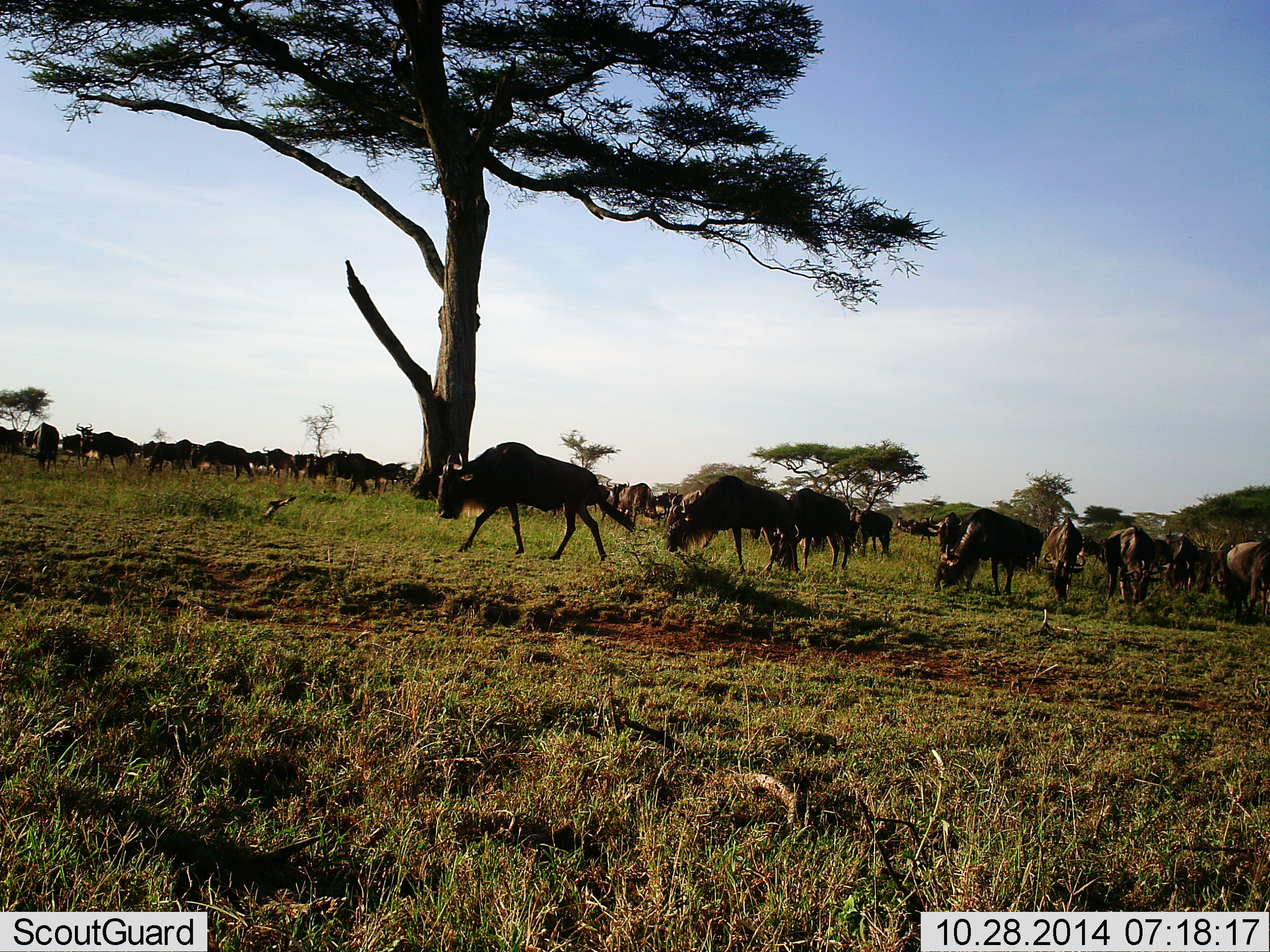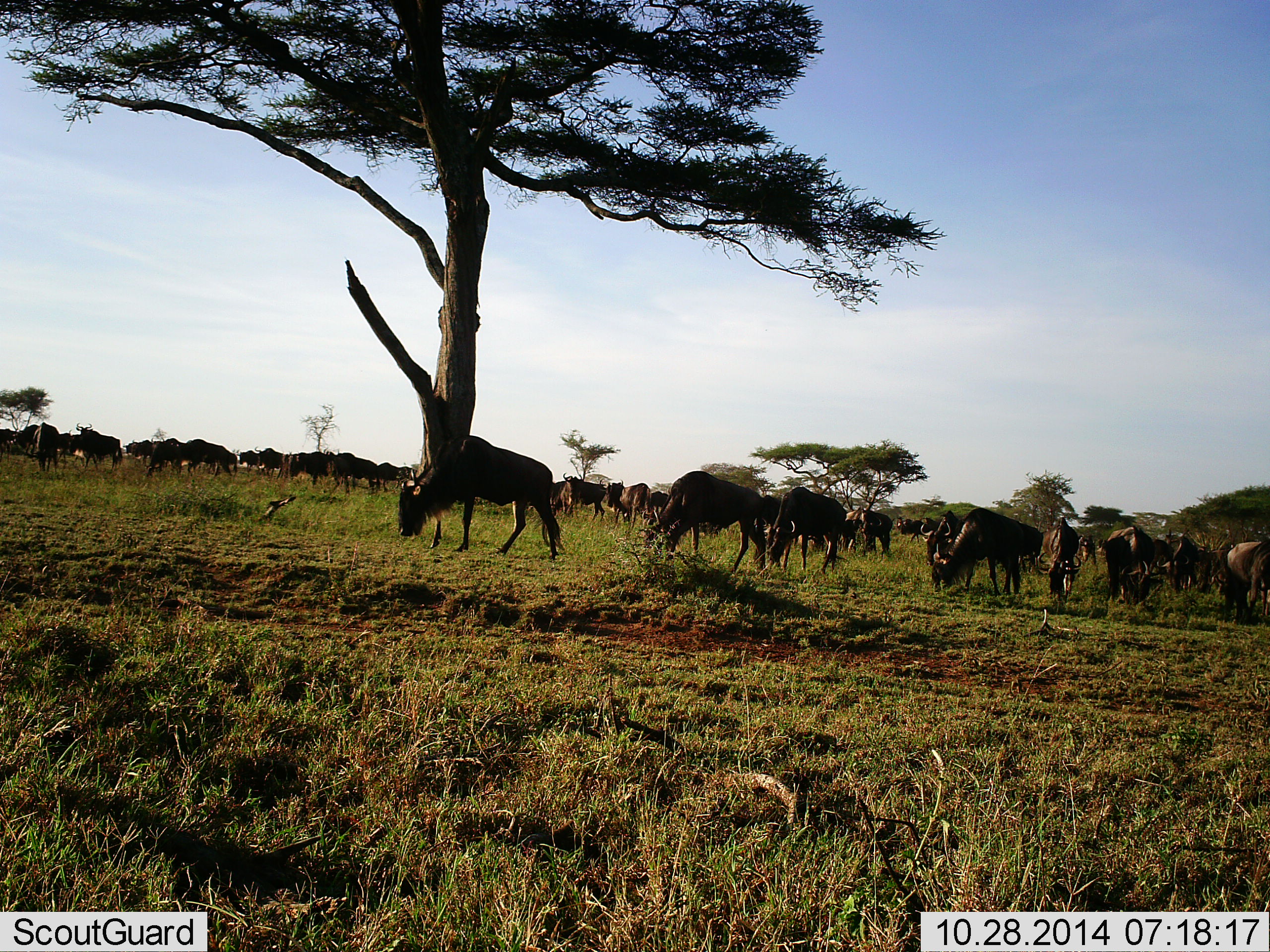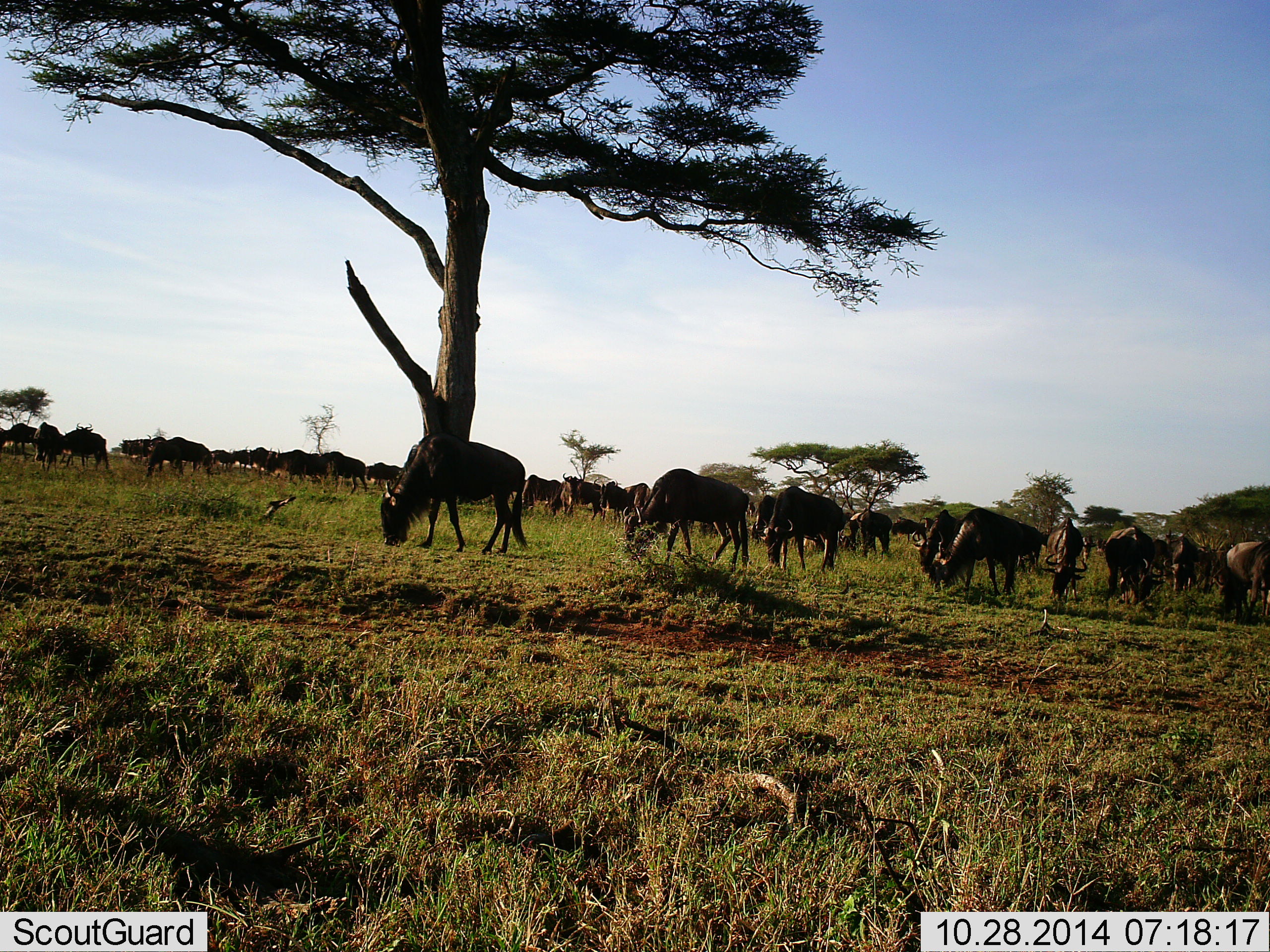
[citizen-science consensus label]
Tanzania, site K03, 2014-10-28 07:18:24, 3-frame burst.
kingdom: Animalia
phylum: Chordata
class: Mammalia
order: Artiodactyla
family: Bovidae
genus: Connochaetes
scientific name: Connochaetes taurinus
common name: blue wildebeest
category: wildebeest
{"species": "wildebeest (blue wildebeest) (Connochaetes taurinus)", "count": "11-50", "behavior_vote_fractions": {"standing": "30%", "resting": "10%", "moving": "60%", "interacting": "10%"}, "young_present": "0%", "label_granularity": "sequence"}